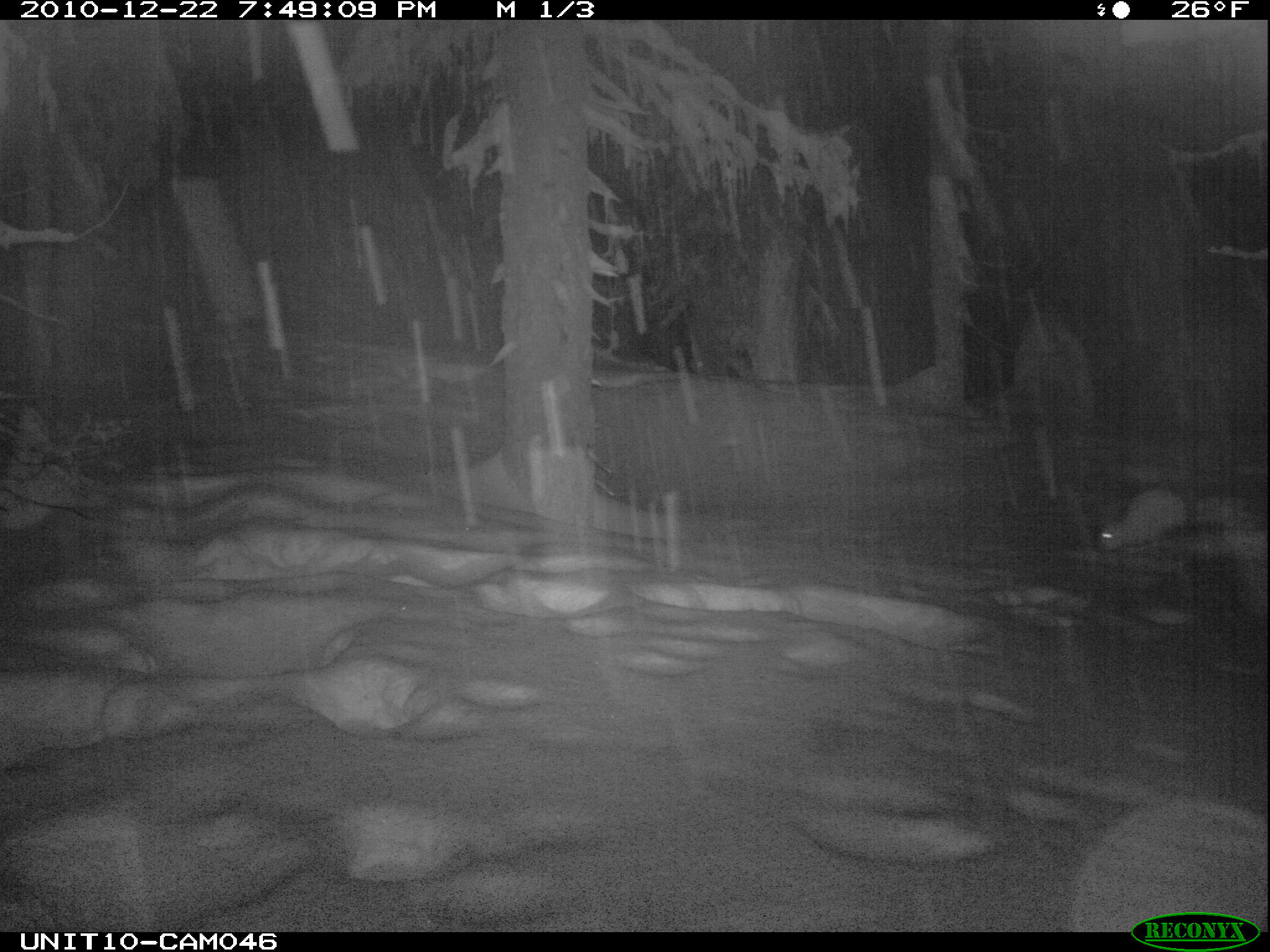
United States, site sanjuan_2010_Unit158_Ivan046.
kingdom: Animalia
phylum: Chordata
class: Mammalia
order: Lagomorpha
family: Leporidae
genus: Lepus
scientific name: Lepus americanus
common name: snowshoe hare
Lepus americanus (snowshoe hare).